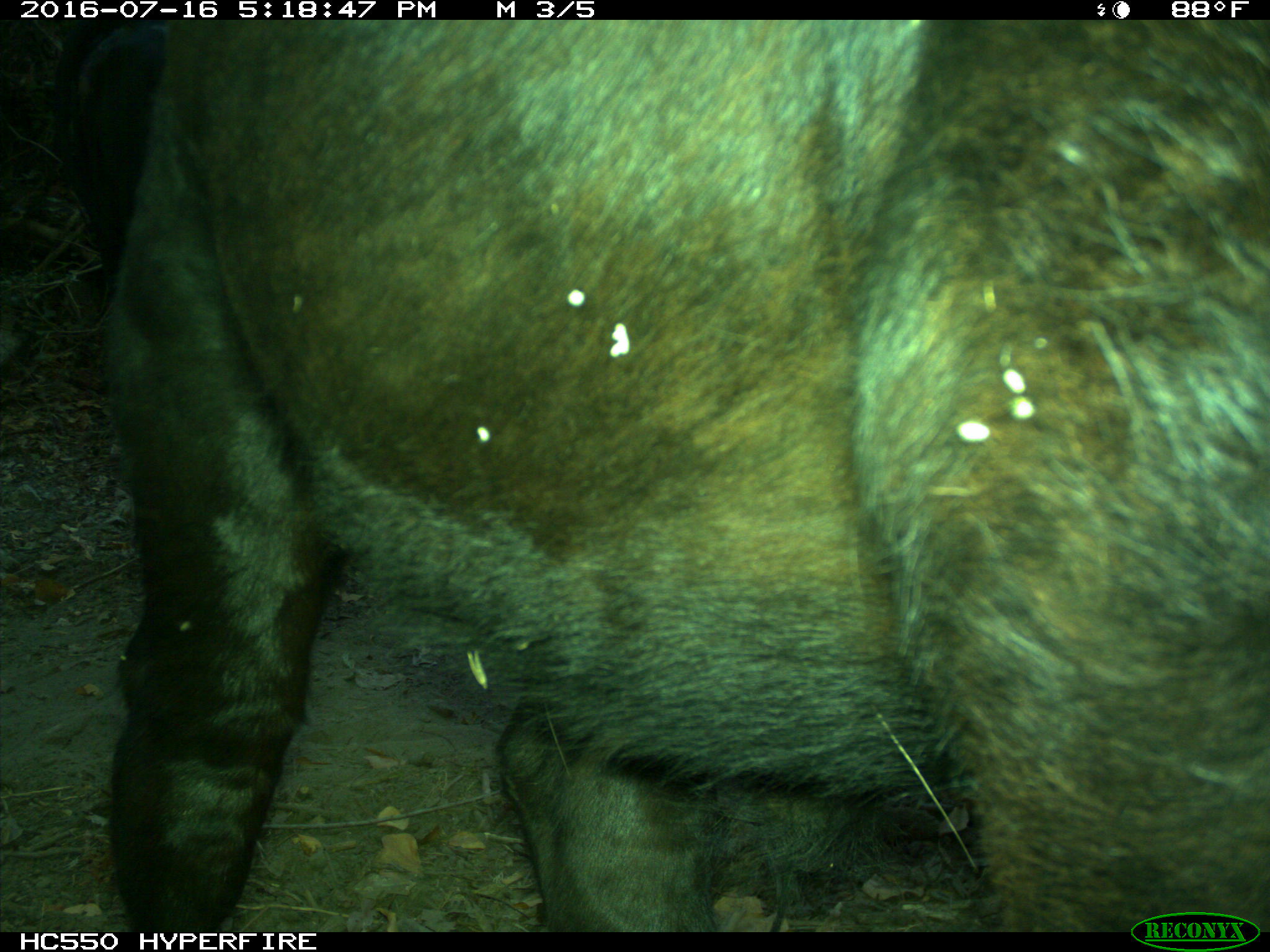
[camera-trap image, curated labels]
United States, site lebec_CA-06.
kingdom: Animalia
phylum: Chordata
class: Mammalia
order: Artiodactyla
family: Bovidae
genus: Bos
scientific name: Bos taurus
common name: domestic cow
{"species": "Bos taurus (domestic cow)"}